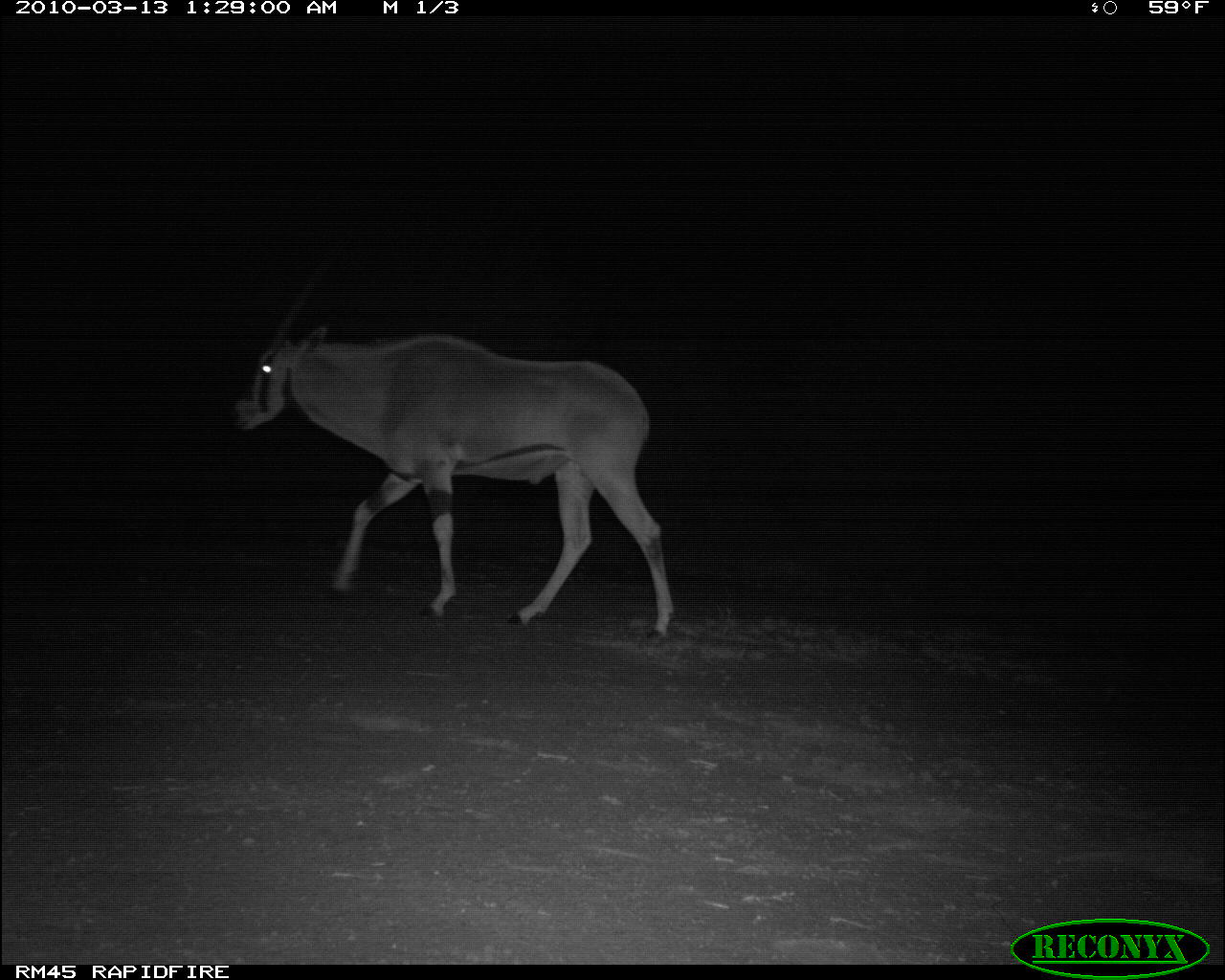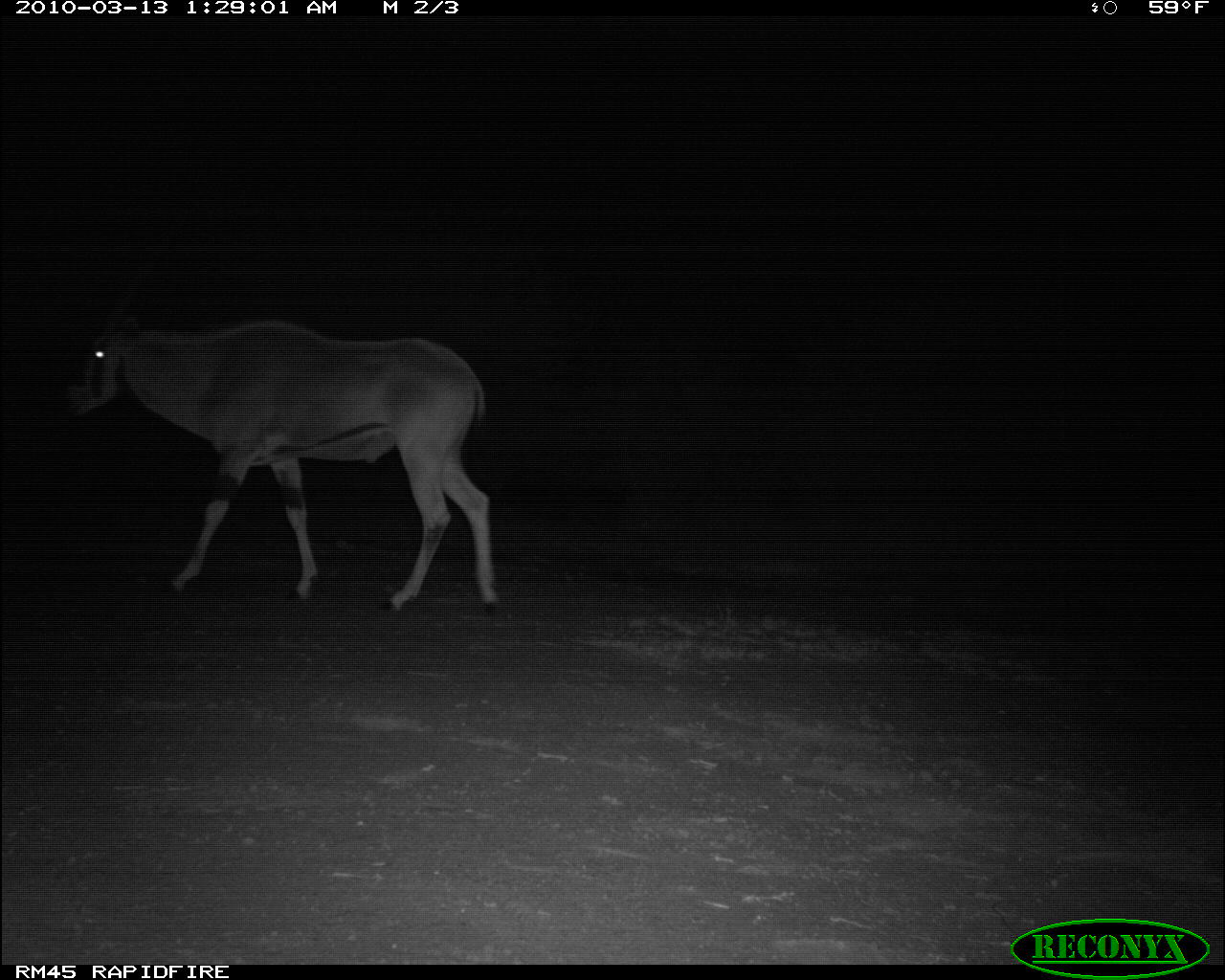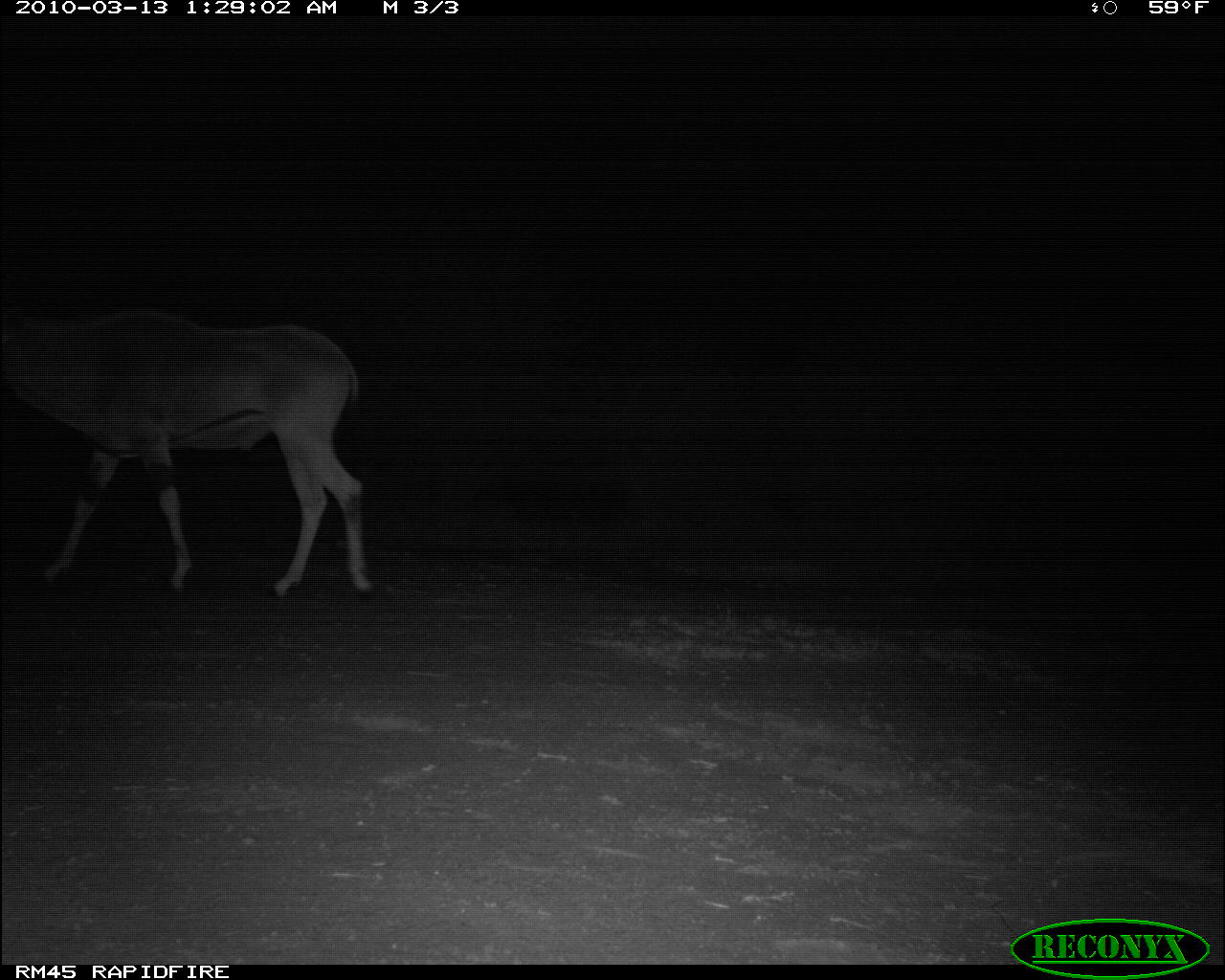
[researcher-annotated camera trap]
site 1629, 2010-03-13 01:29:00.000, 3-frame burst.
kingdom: Animalia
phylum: Chordata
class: Mammalia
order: Artiodactyla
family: Bovidae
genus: Oryx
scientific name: Oryx beisa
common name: east african oryx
Oryx beisa (east african oryx), count 1.